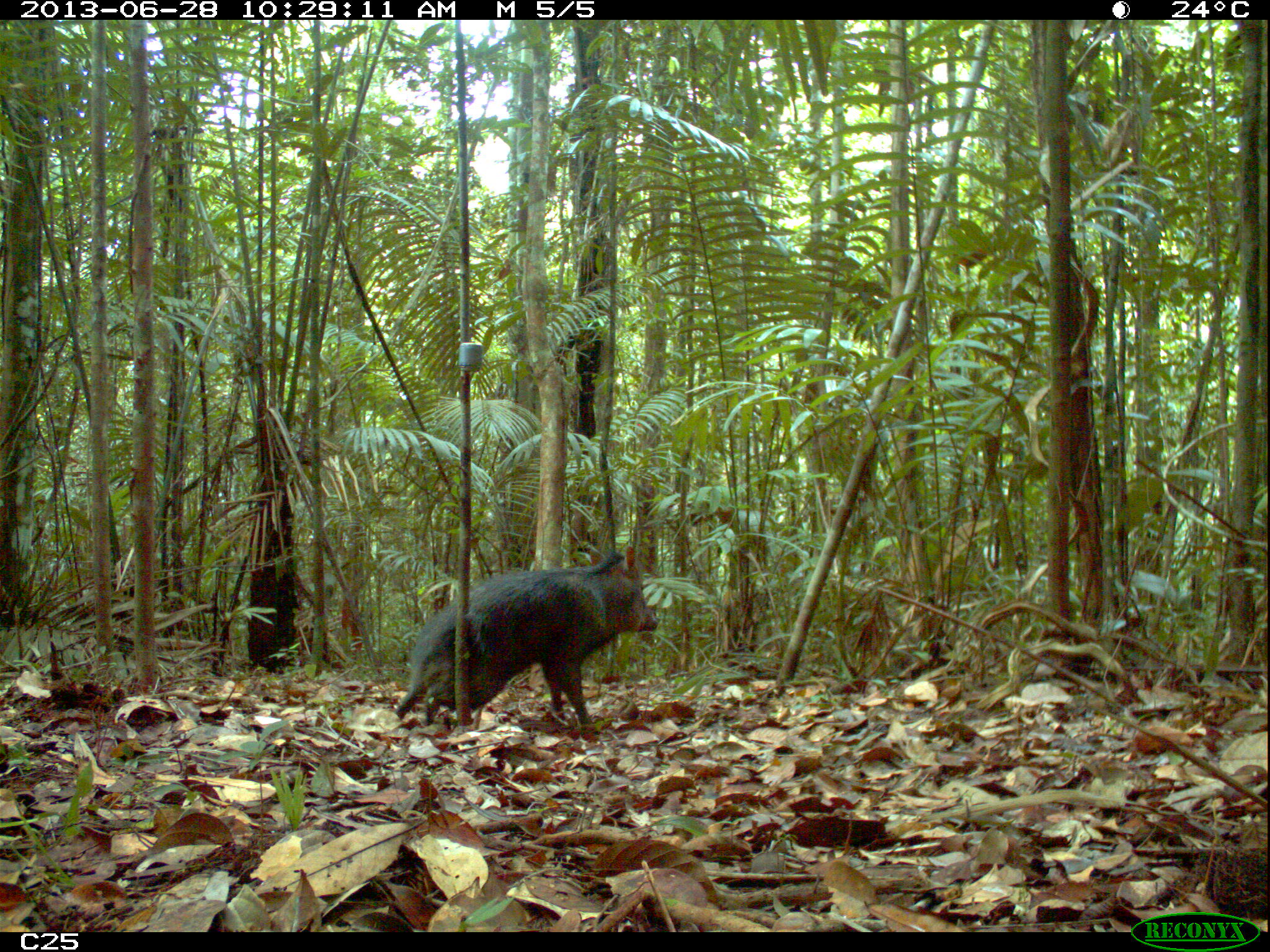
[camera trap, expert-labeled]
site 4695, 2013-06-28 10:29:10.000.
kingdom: Animalia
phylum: Chordata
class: Mammalia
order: Artiodactyla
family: Tayassuidae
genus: Pecari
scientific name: Pecari tajacu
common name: collared peccary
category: tayassu tajacu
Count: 7.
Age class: adult.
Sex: male.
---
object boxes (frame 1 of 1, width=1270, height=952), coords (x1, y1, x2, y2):
tayassu tajacu: (393, 541, 660, 729)